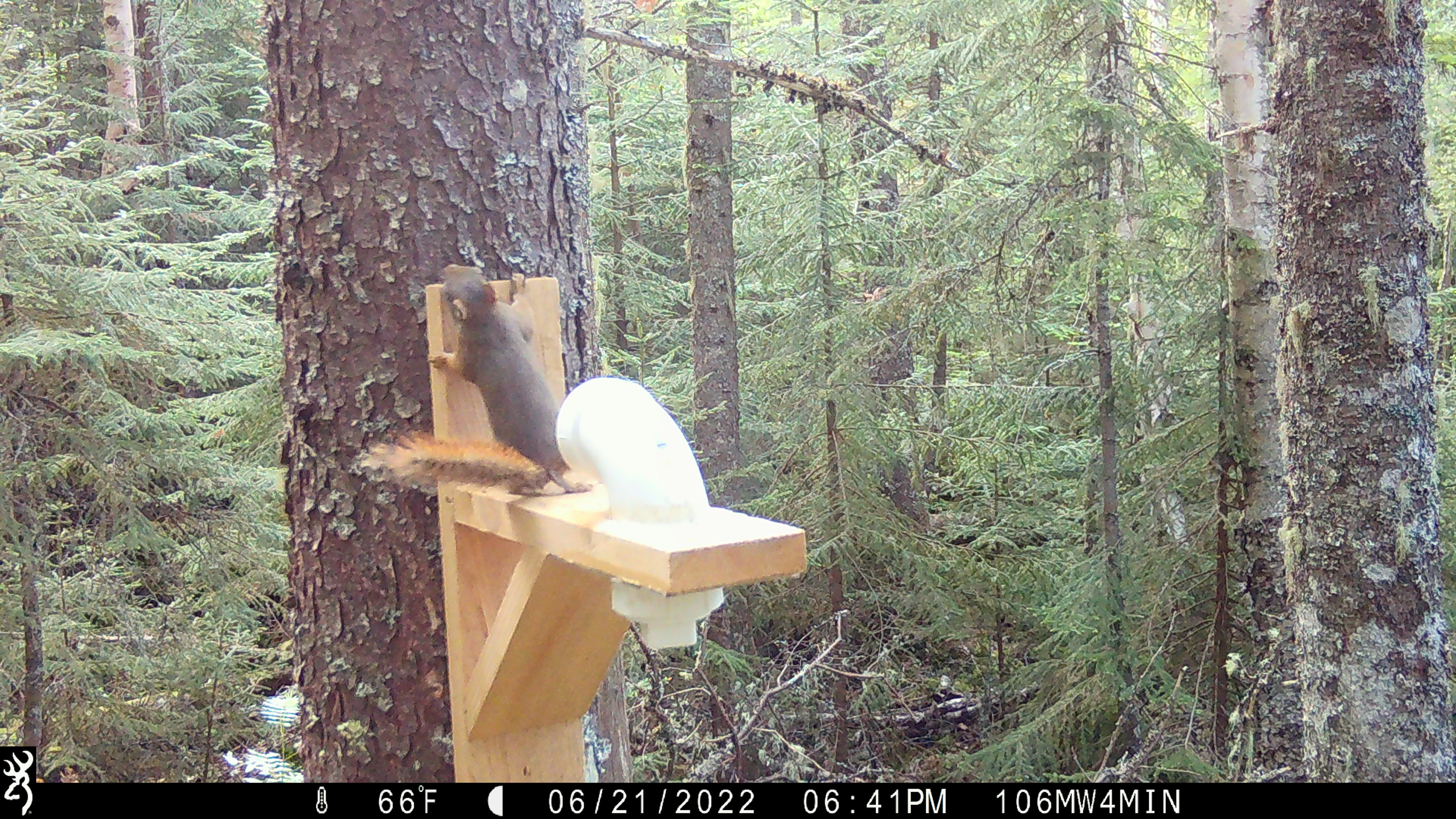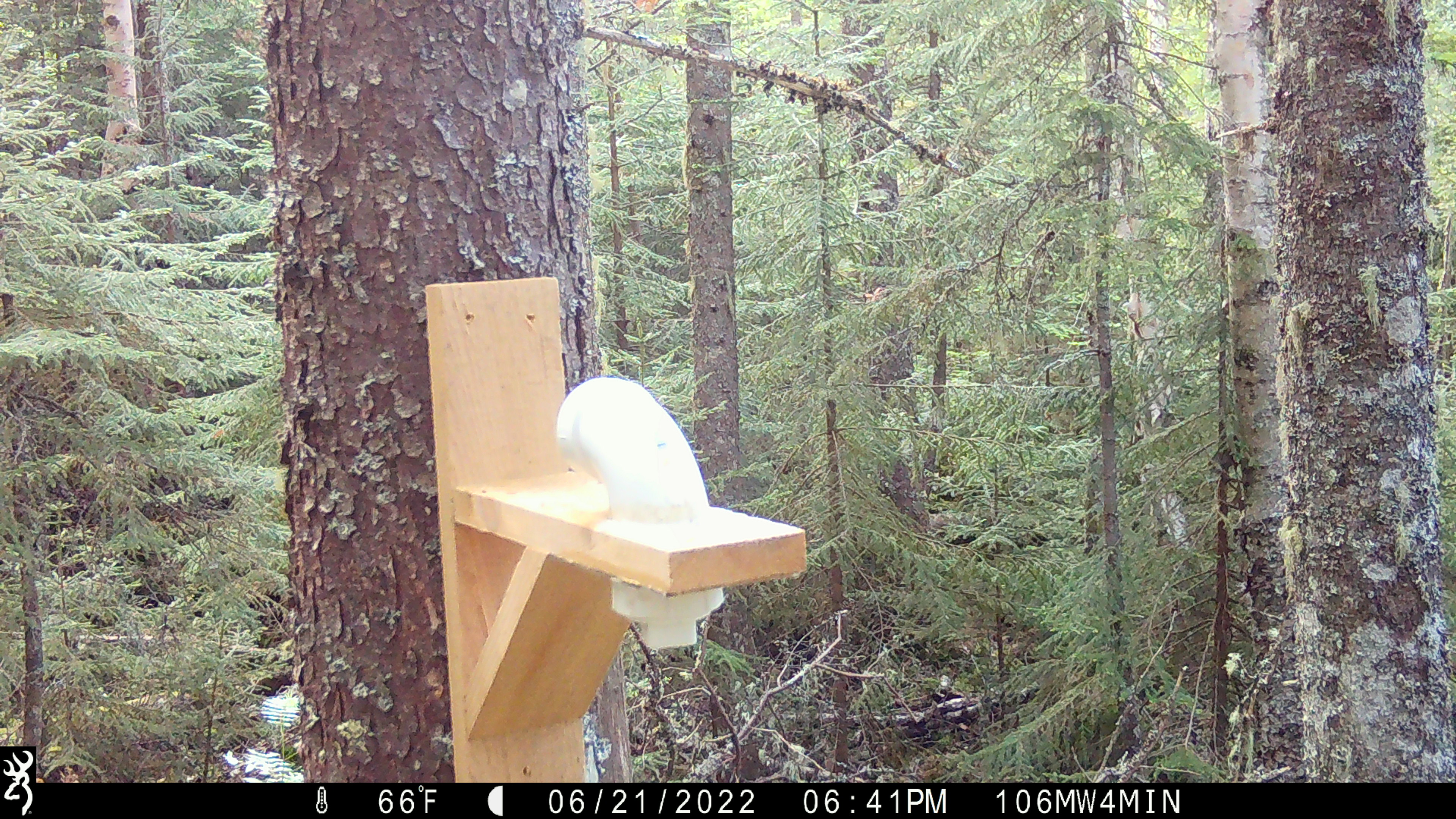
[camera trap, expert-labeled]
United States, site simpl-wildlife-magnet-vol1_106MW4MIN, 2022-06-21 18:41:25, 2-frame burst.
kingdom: Animalia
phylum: Chordata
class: Mammalia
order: Rodentia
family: Sciuridae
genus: Tamiasciurus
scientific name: Tamiasciurus hudsonicus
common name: red squirrel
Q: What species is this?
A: Red squirrel (Tamiasciurus hudsonicus).